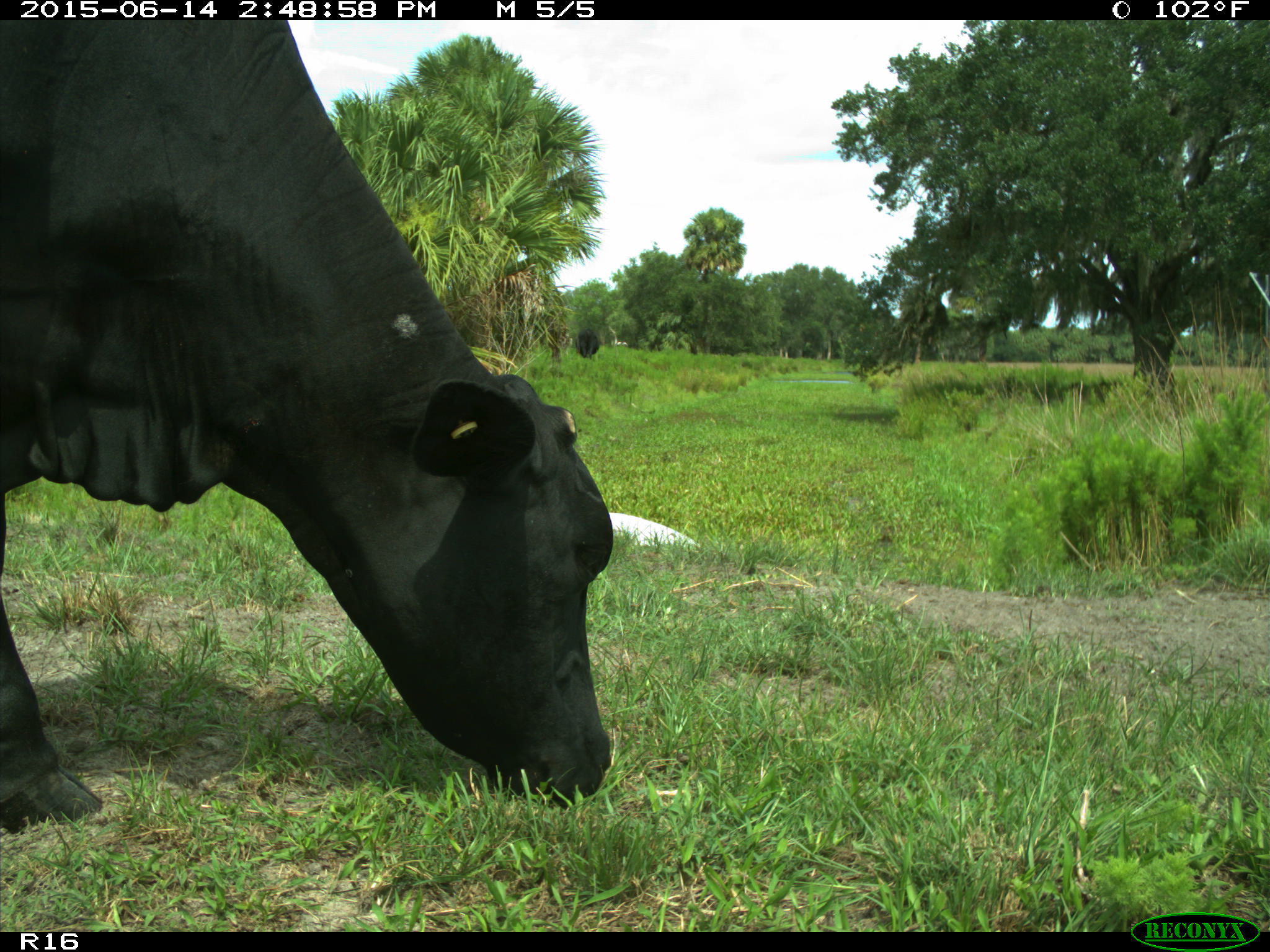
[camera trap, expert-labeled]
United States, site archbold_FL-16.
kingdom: Animalia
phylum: Chordata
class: Mammalia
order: Artiodactyla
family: Bovidae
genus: Bos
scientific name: Bos taurus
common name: domestic cow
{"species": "Bos taurus (domestic cow)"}